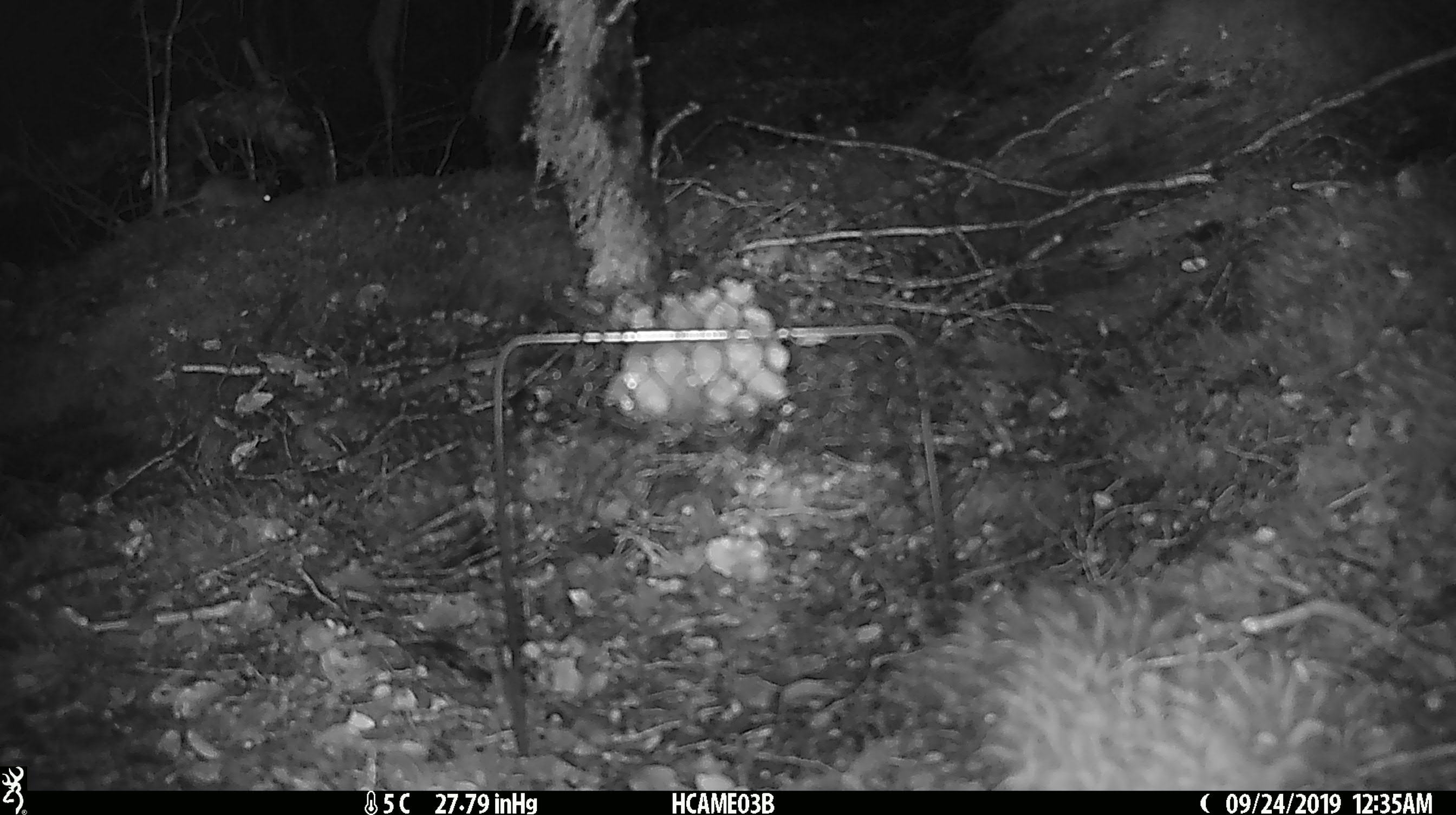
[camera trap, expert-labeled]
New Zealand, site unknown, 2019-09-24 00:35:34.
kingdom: Animalia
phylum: Chordata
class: Mammalia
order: Rodentia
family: Muridae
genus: Mus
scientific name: Mus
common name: mouse